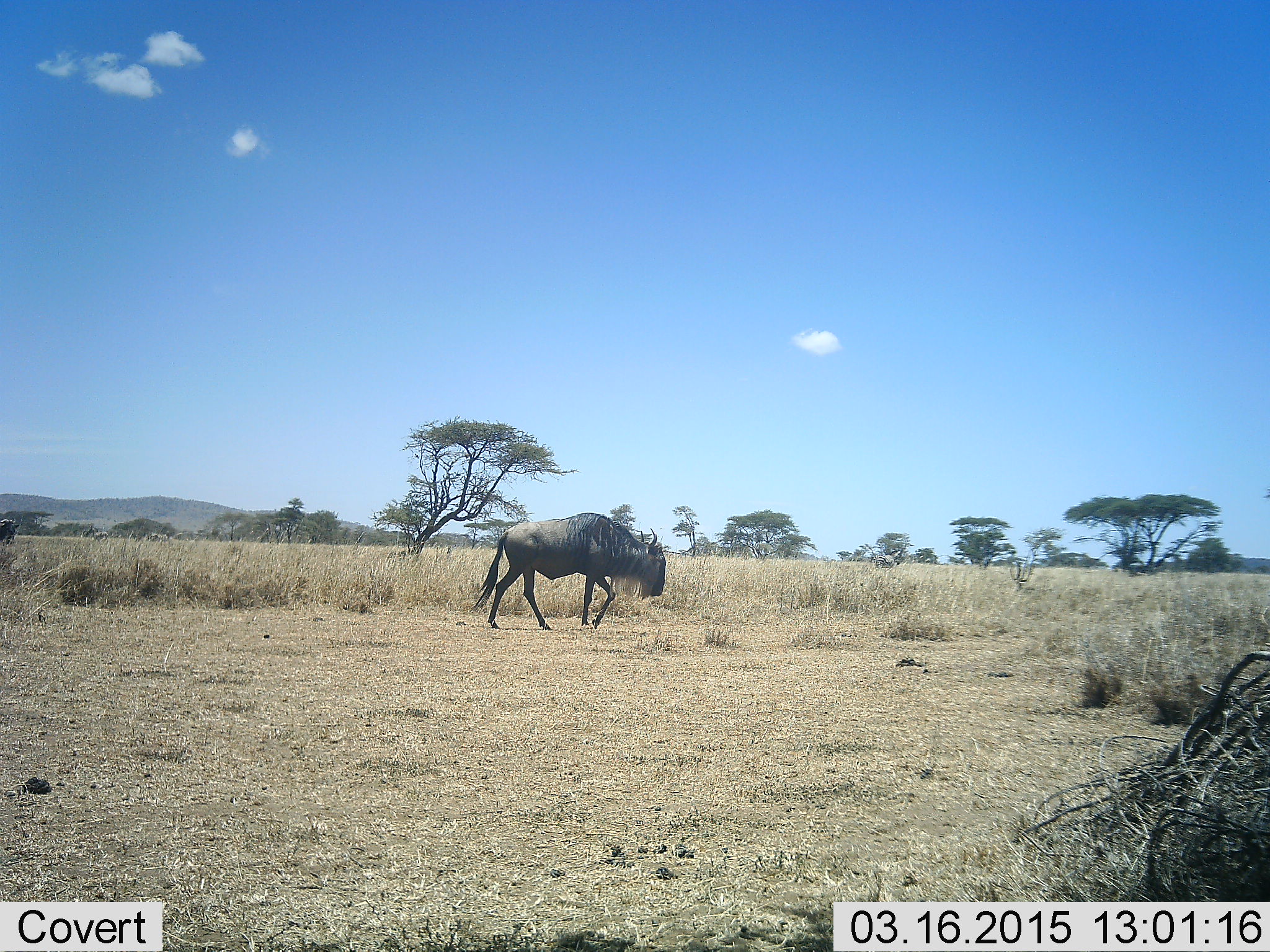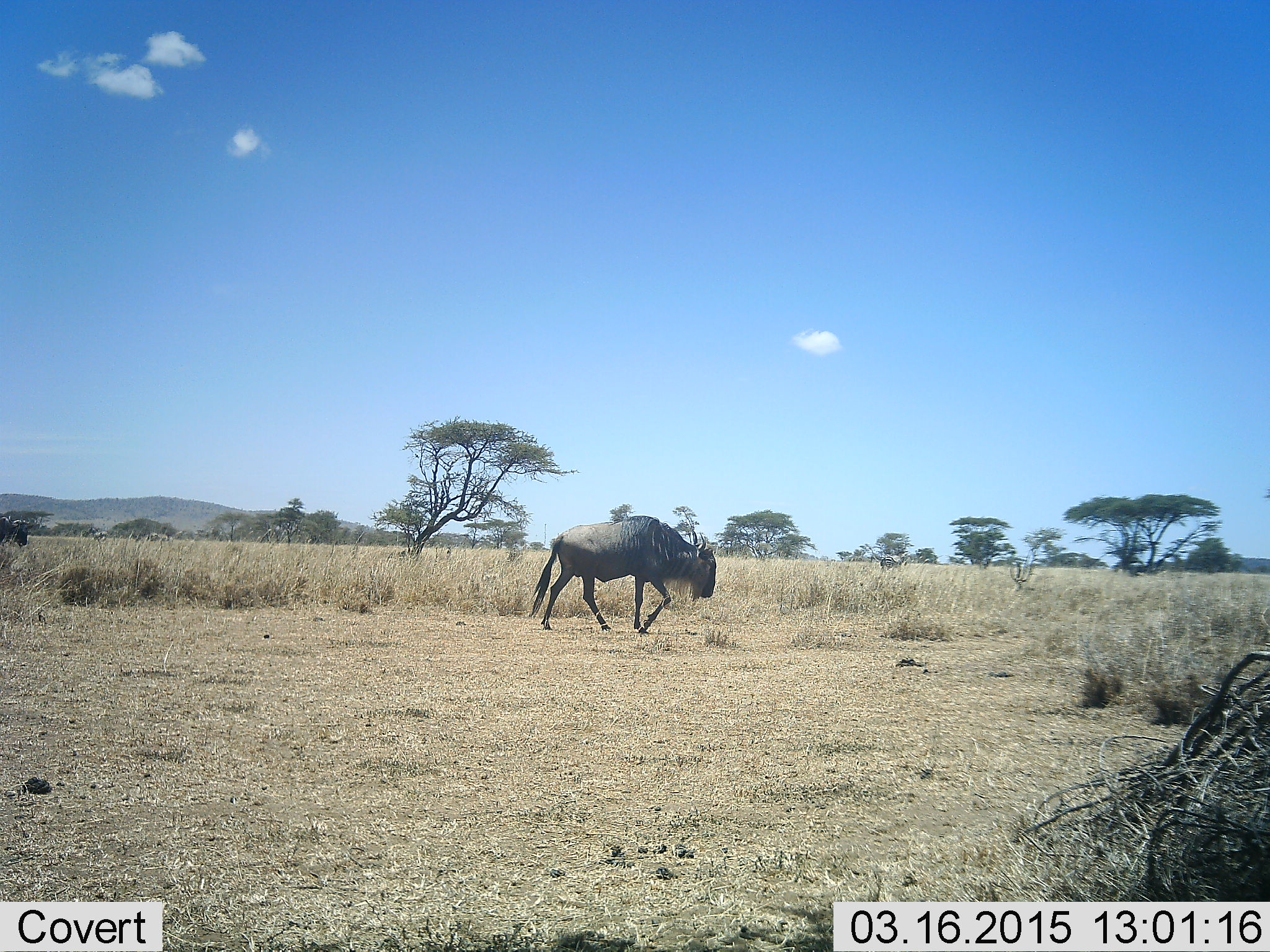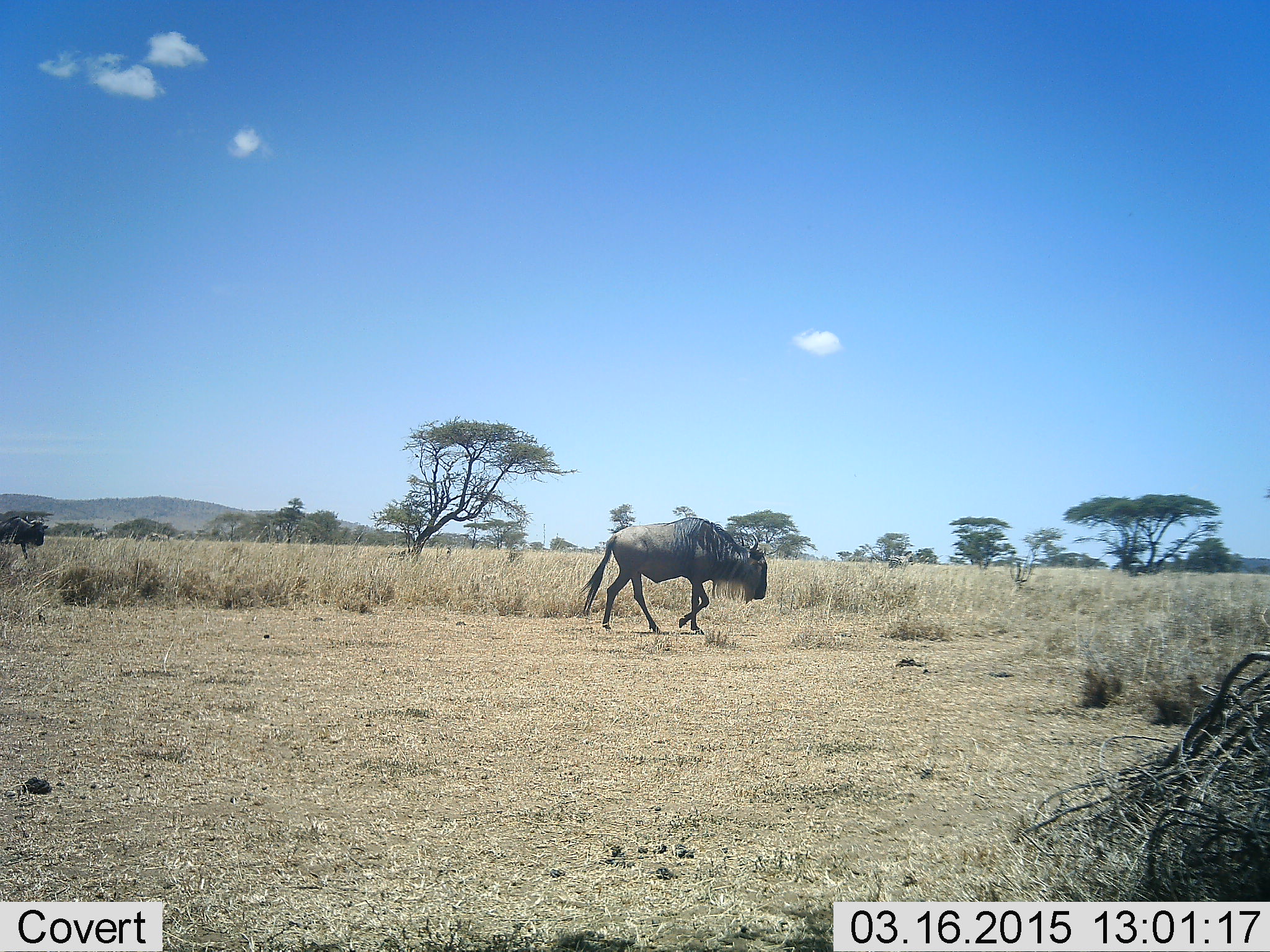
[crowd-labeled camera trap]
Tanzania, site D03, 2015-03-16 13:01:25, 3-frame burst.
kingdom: Animalia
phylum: Chordata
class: Mammalia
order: Artiodactyla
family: Bovidae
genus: Connochaetes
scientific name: Connochaetes taurinus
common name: blue wildebeest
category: wildebeest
Wildebeest (blue wildebeest) (Connochaetes taurinus), count 2. Behavior (volunteer vote fractions): standing 0%, resting 0%, moving 100%, interacting 0%. Young present (vote fraction): 0%. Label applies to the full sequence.